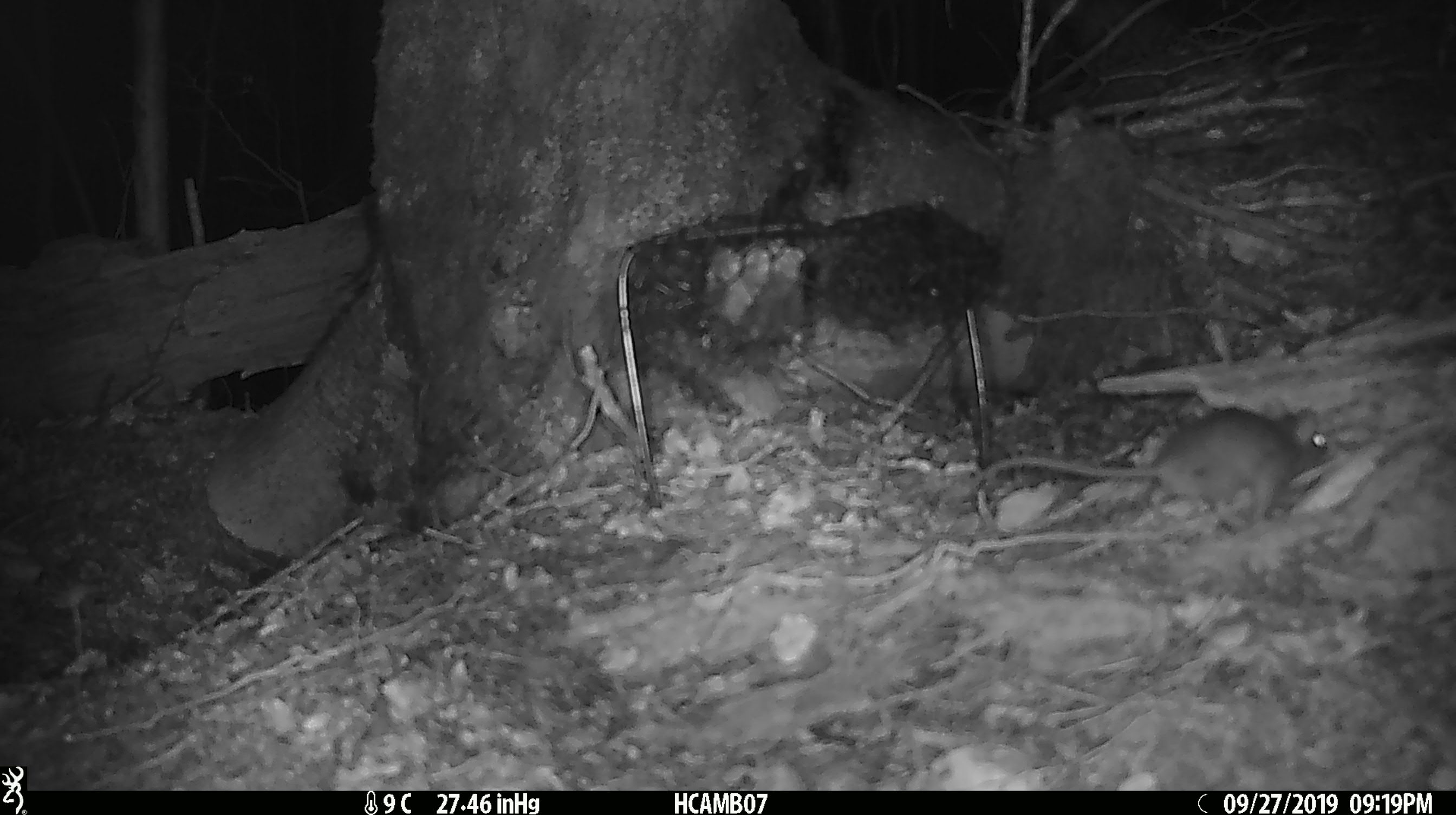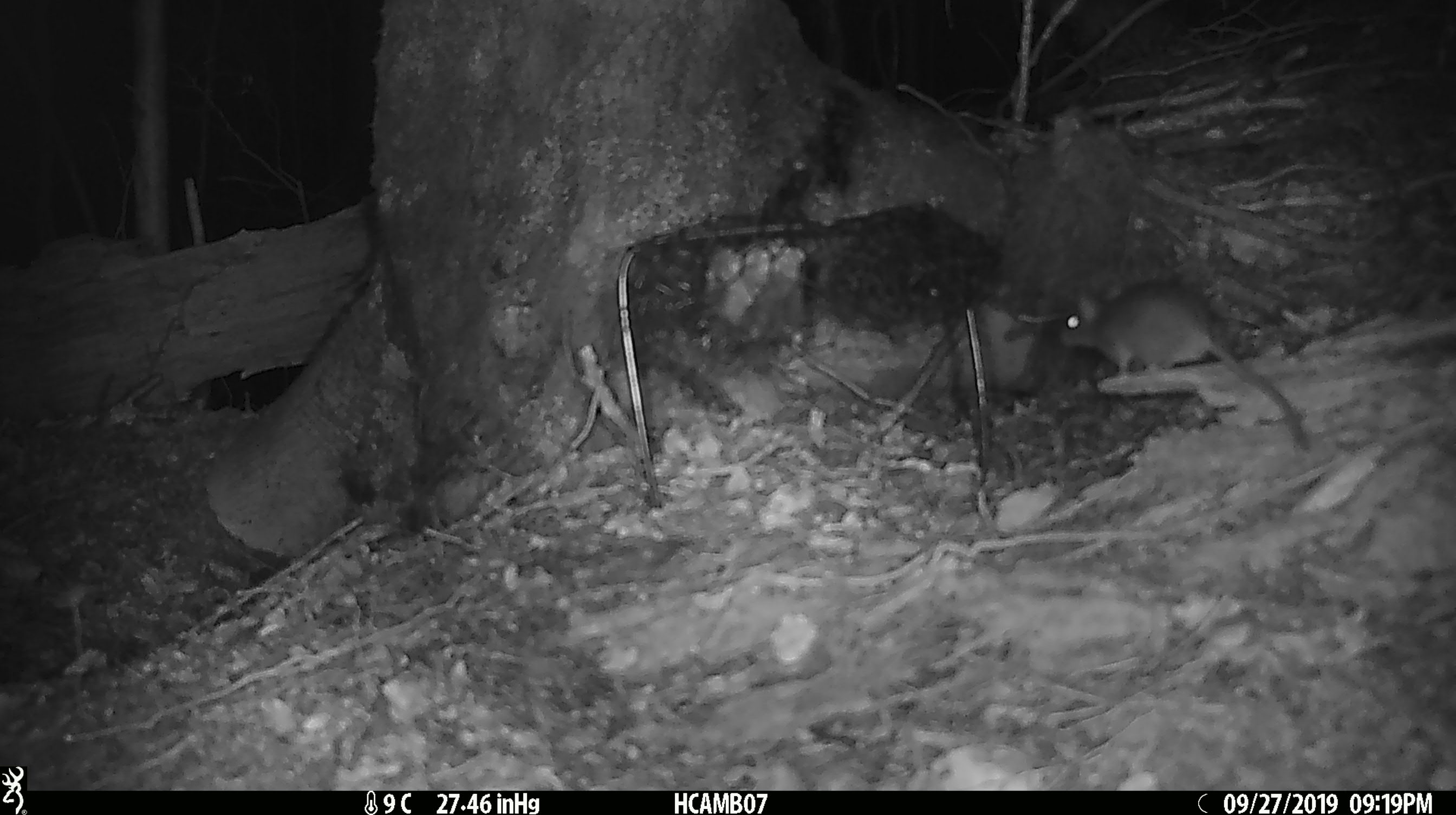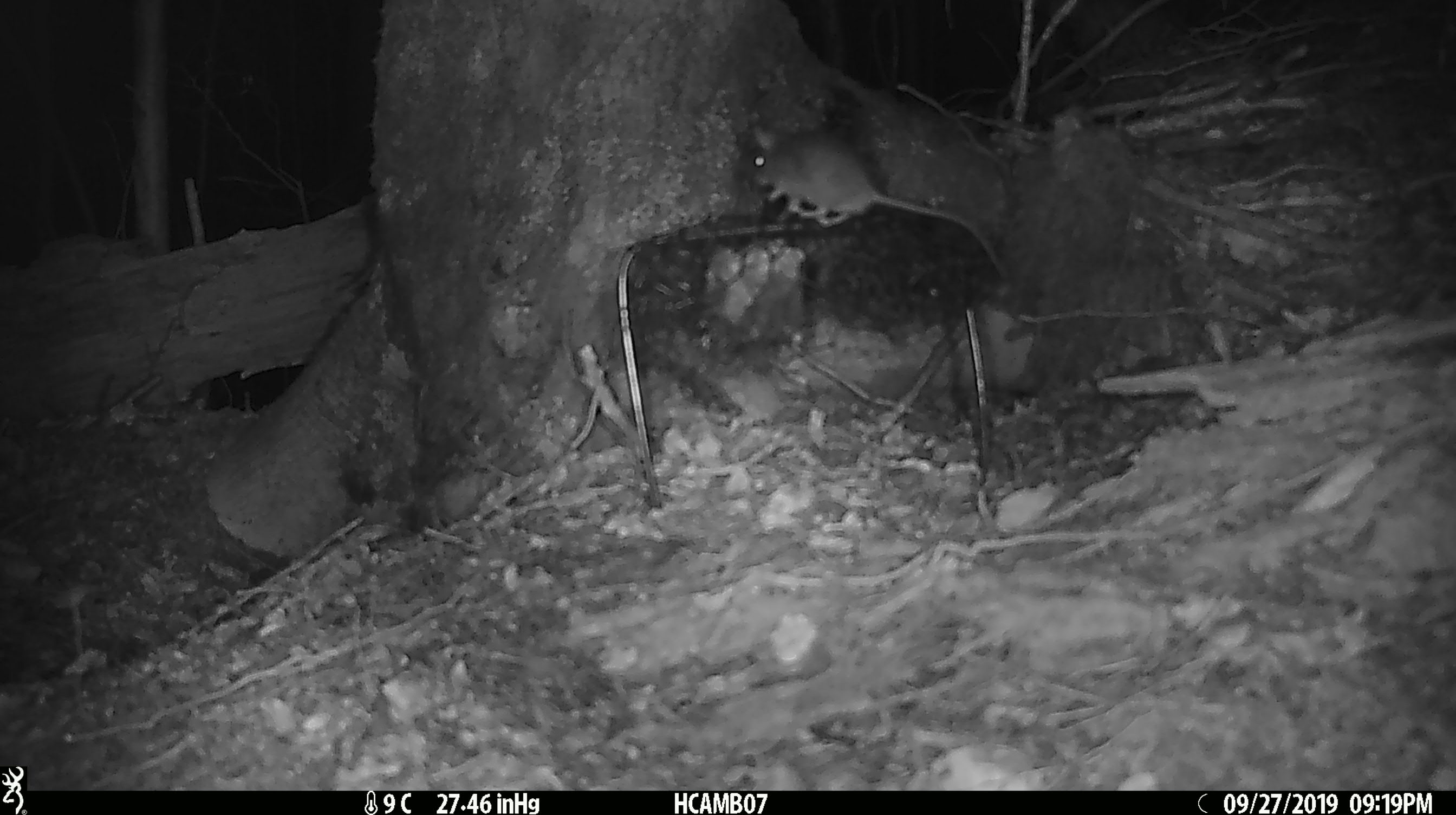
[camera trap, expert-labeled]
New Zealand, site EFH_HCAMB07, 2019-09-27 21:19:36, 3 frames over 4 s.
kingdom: Animalia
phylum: Chordata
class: Mammalia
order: Rodentia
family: Muridae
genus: Mus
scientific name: Mus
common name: mouse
Mouse (Mus).